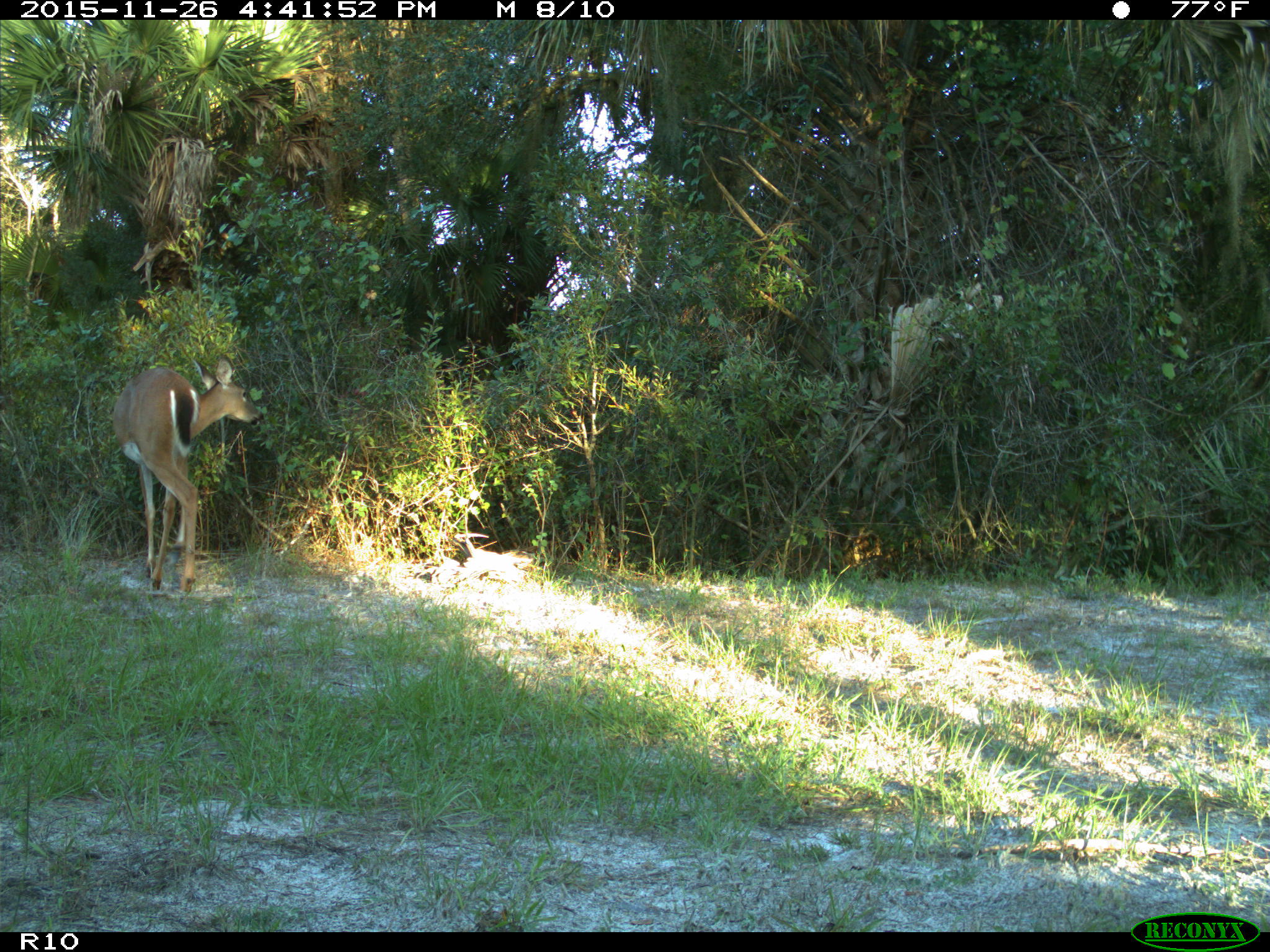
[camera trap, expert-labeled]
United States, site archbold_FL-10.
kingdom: Animalia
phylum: Chordata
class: Mammalia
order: Artiodactyla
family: Cervidae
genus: Odocoileus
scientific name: Odocoileus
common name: deer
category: unidentified deer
Unidentified deer (deer) (Odocoileus).